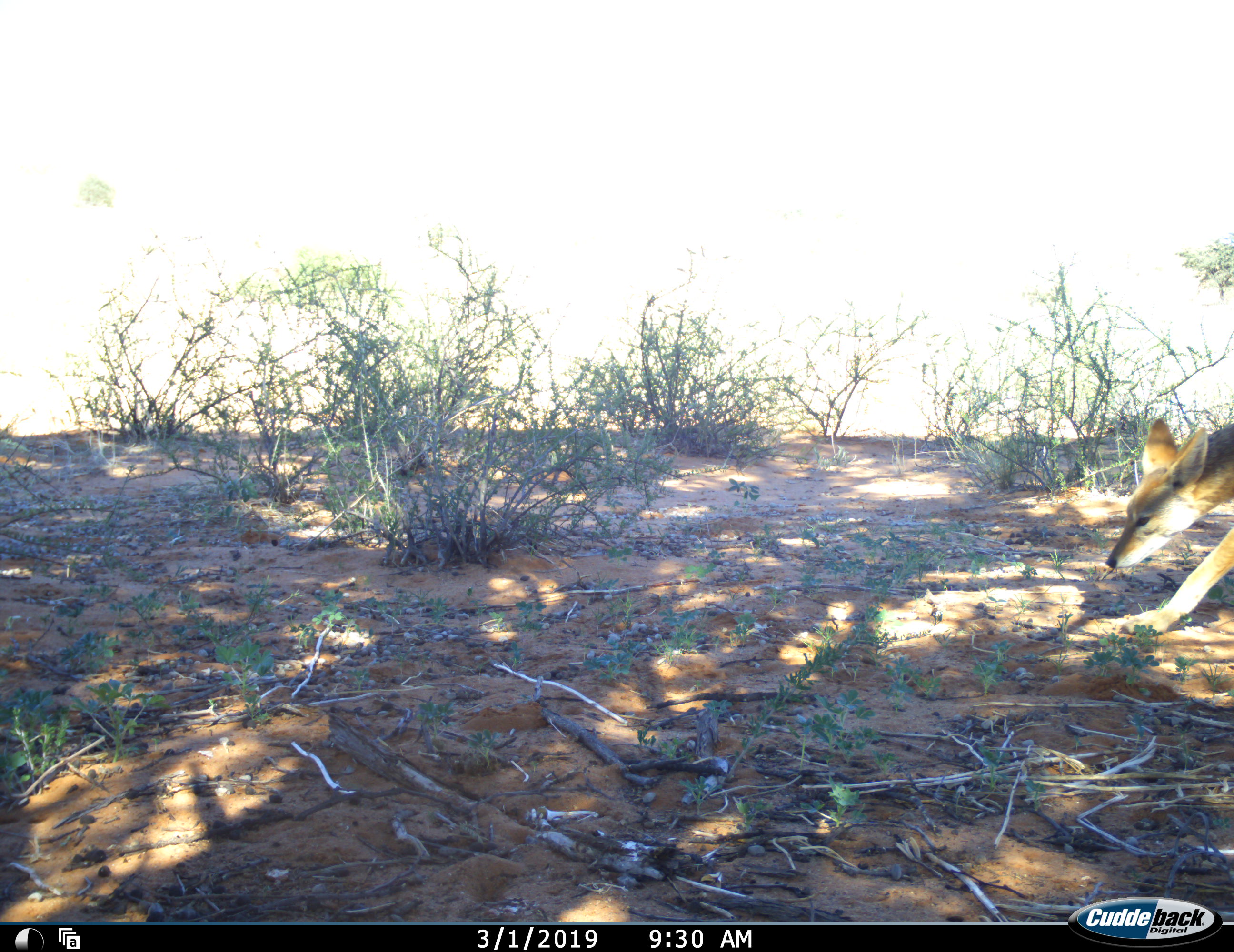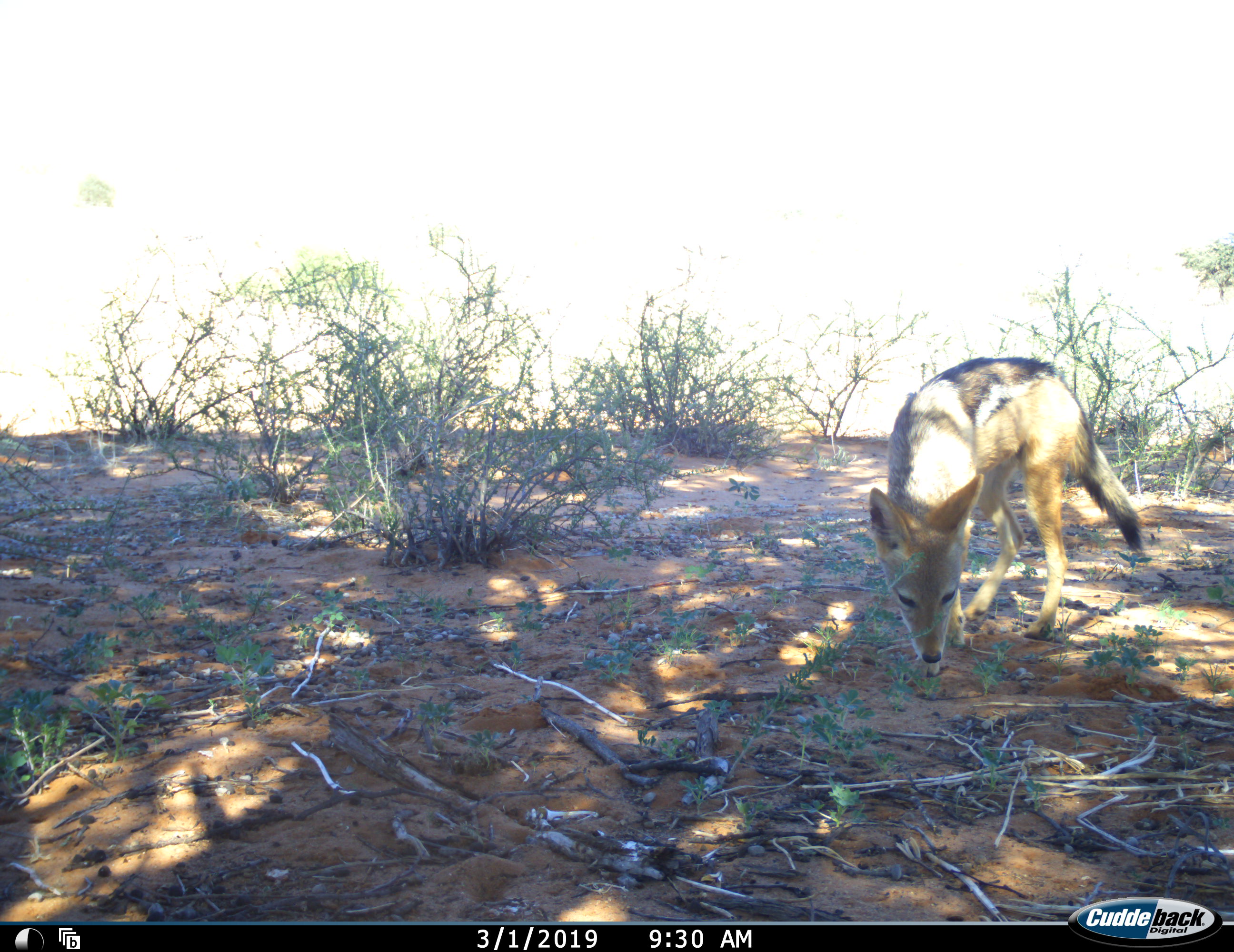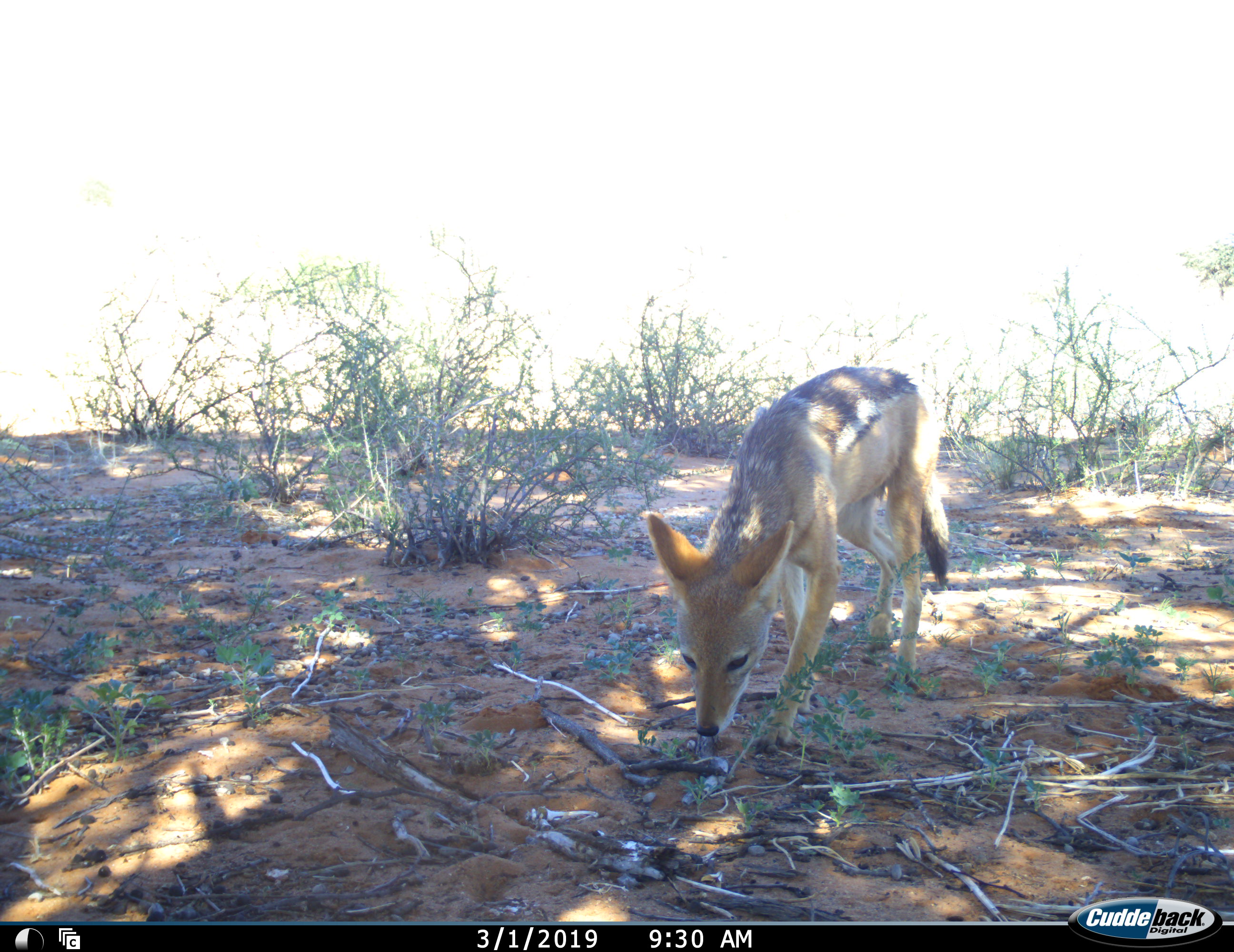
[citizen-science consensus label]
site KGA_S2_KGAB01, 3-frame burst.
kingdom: Animalia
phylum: Chordata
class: Mammalia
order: Carnivora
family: Canidae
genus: Lupulella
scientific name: Lupulella mesomelas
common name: black-backed jackal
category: jackalblackbacked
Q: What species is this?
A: Jackalblackbacked (black-backed jackal) (Lupulella mesomelas).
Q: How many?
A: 1.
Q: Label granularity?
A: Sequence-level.